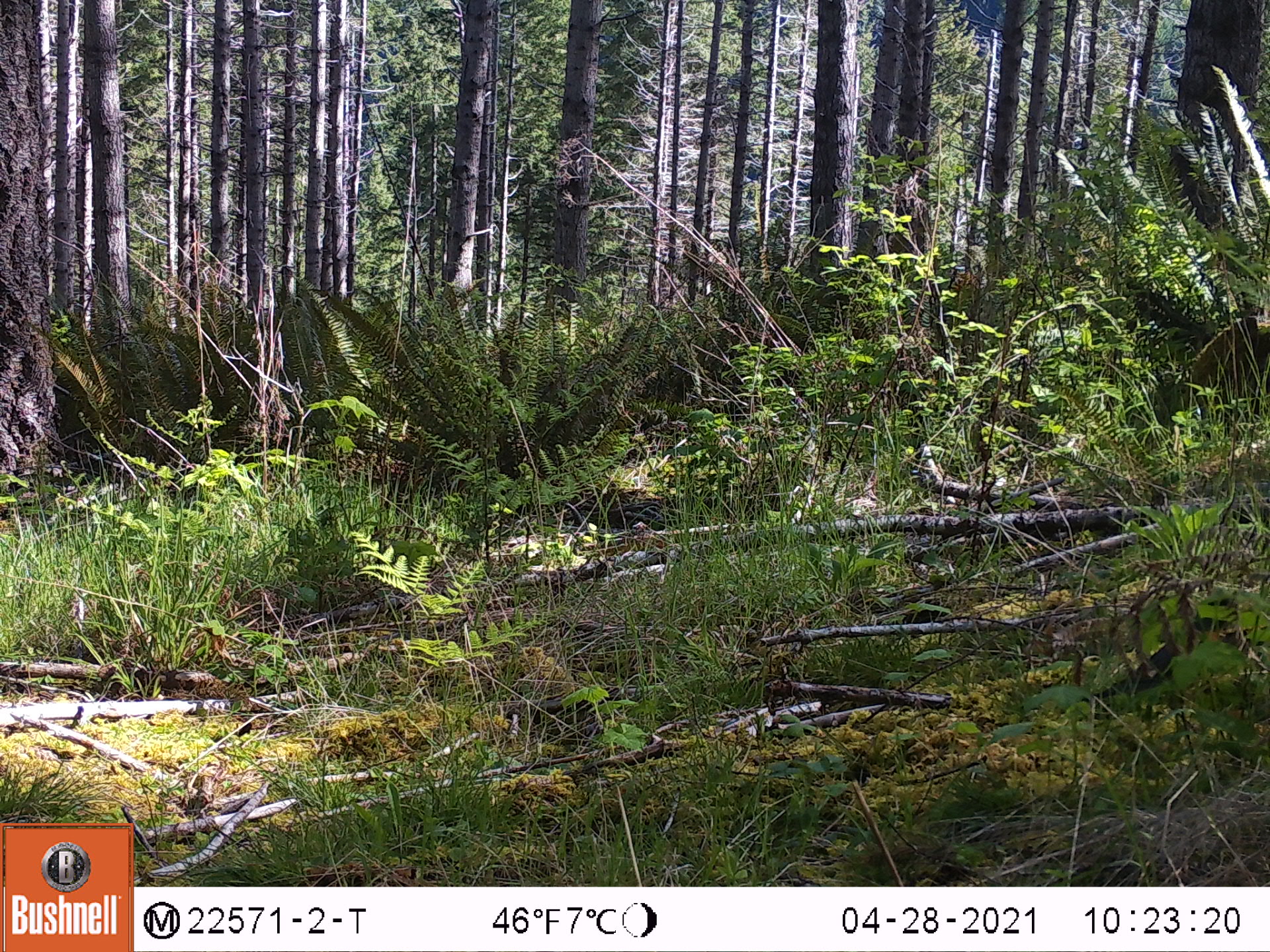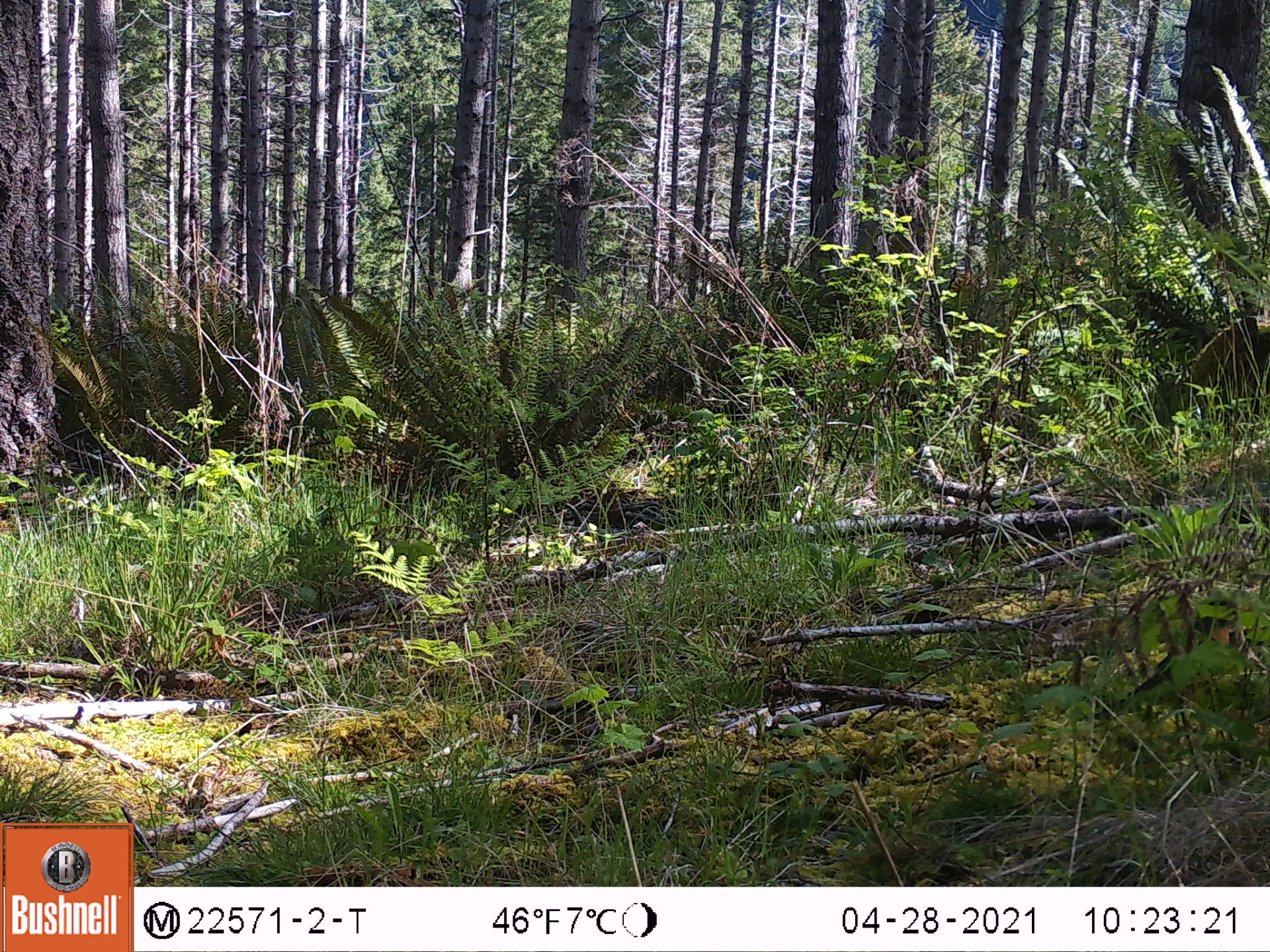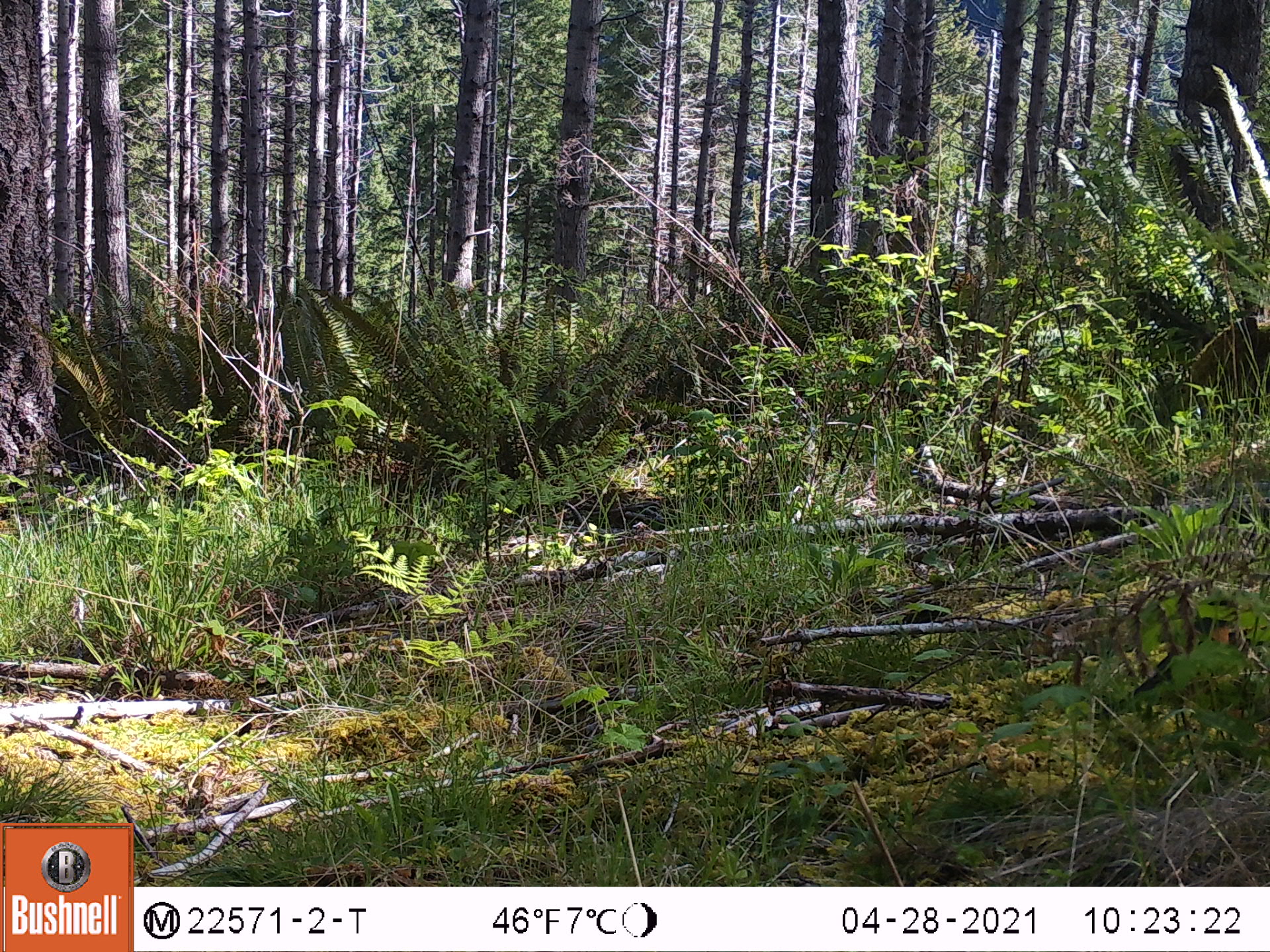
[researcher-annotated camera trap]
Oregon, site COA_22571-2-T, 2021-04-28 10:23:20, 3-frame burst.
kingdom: Animalia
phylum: Chordata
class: Aves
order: Passeriformes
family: Turdidae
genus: Turdus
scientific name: Turdus migratorius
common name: american robin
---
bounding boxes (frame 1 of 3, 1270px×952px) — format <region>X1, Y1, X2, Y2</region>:
american robin: <region>1097, 587, 1249, 710</region>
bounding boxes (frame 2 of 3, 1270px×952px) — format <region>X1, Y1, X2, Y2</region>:
american robin: <region>1090, 590, 1245, 723</region>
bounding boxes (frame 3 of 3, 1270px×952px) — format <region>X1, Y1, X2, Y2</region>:
american robin: <region>1100, 594, 1251, 724</region>